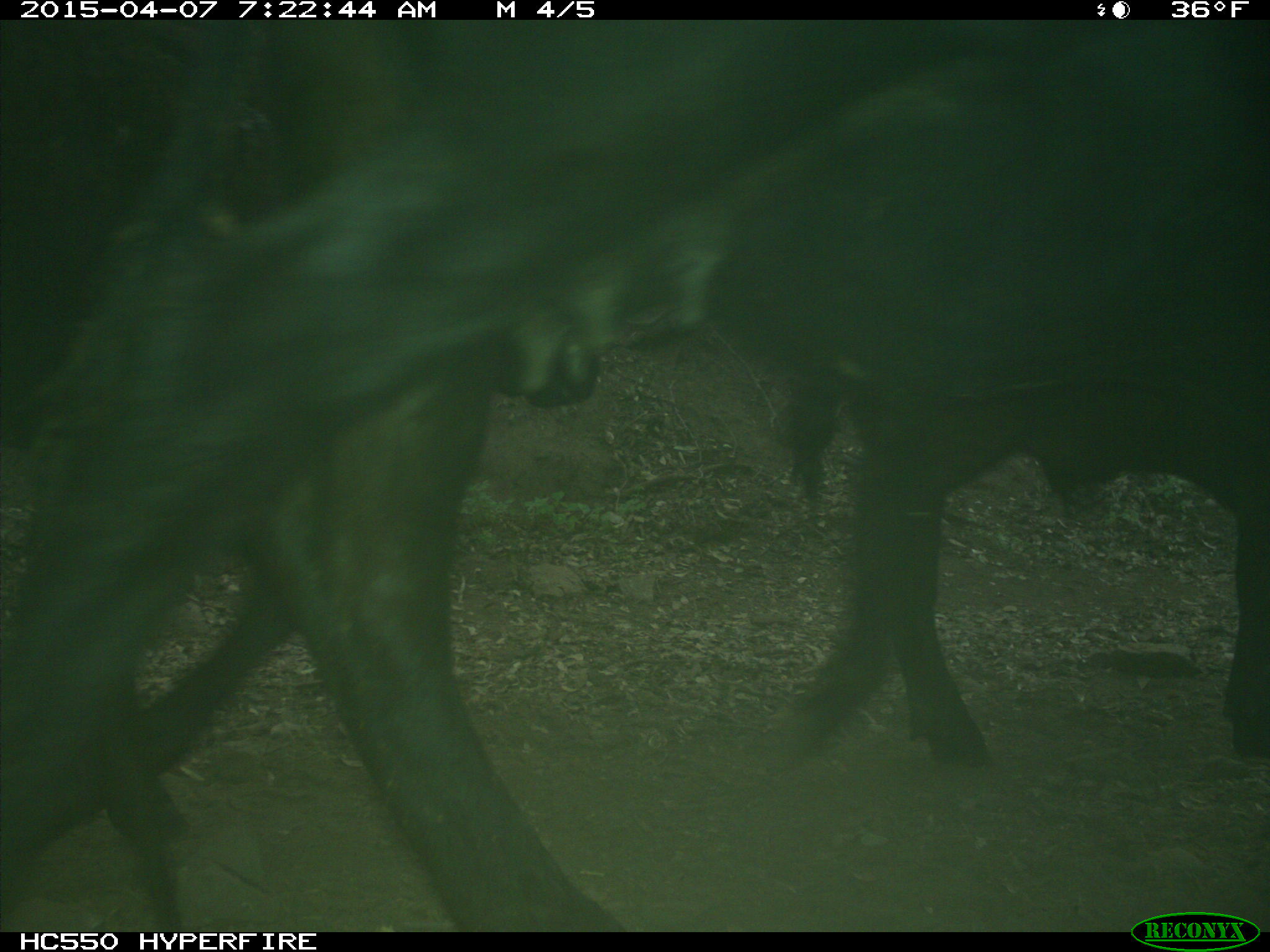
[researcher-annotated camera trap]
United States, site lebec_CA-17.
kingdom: Animalia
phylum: Chordata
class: Mammalia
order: Artiodactyla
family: Bovidae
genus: Bos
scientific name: Bos taurus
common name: domestic cow